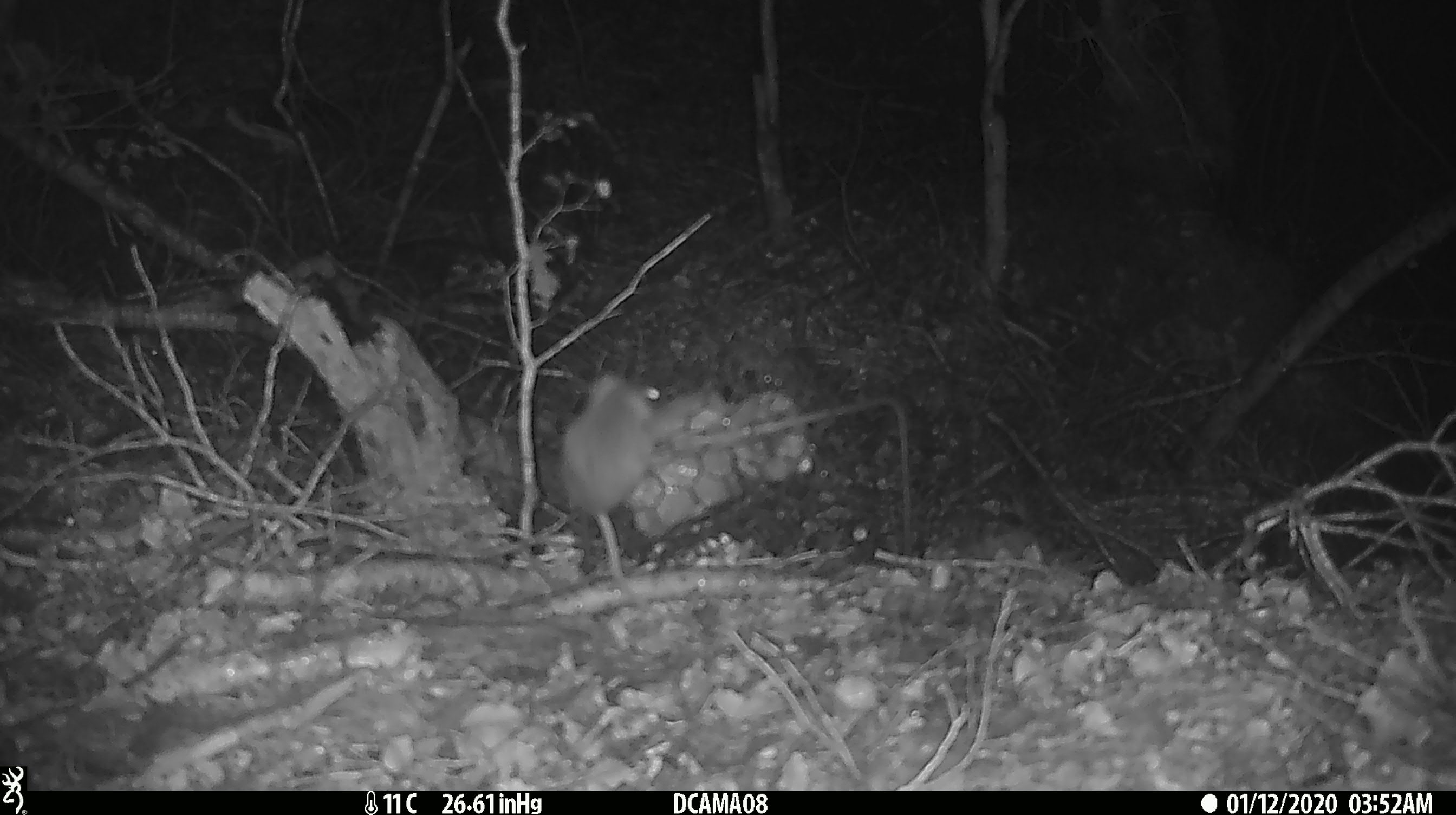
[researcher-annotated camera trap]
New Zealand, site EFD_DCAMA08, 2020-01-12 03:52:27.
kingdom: Animalia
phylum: Chordata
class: Mammalia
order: Rodentia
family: Muridae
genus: Mus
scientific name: Mus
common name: mouse